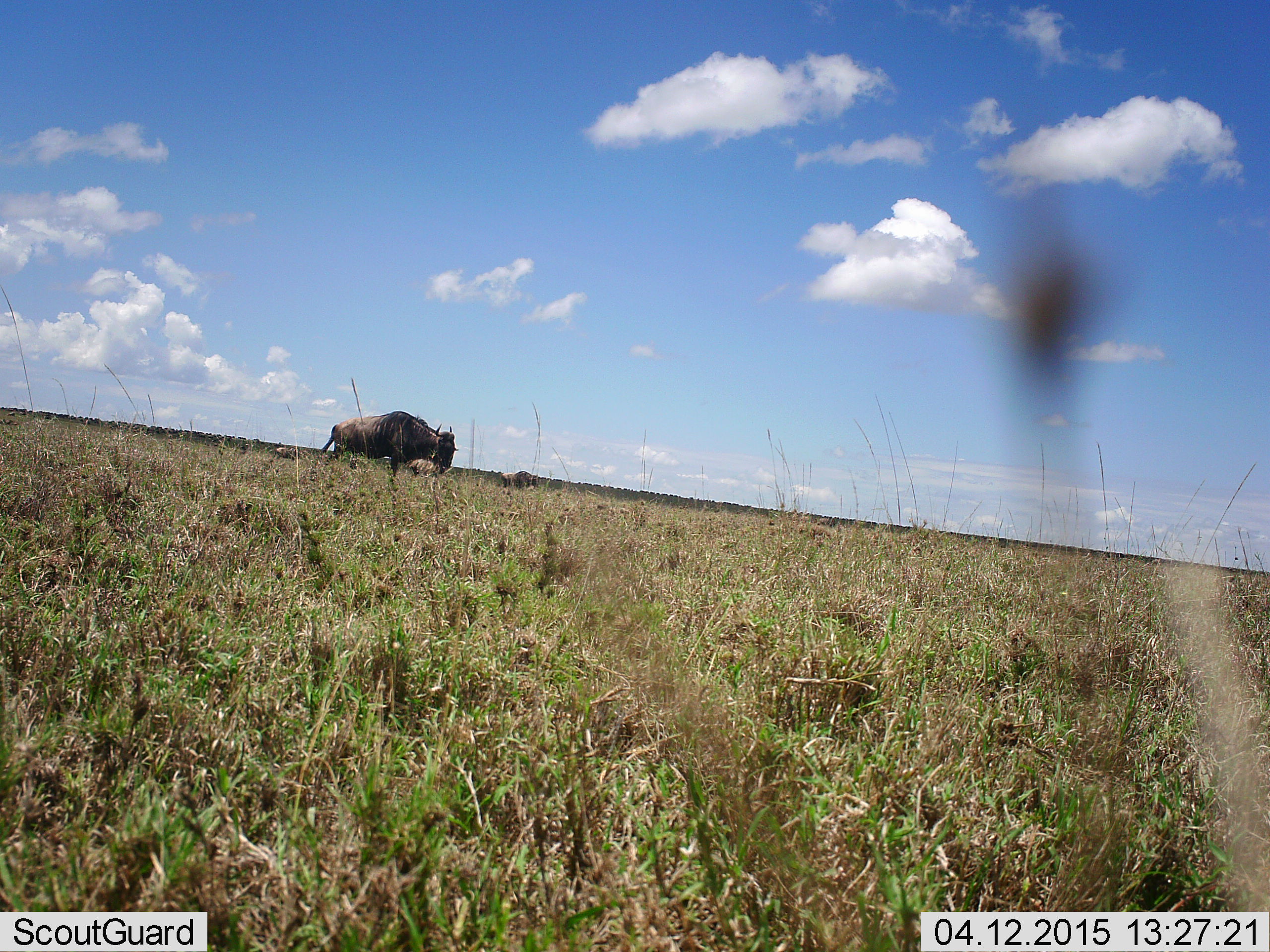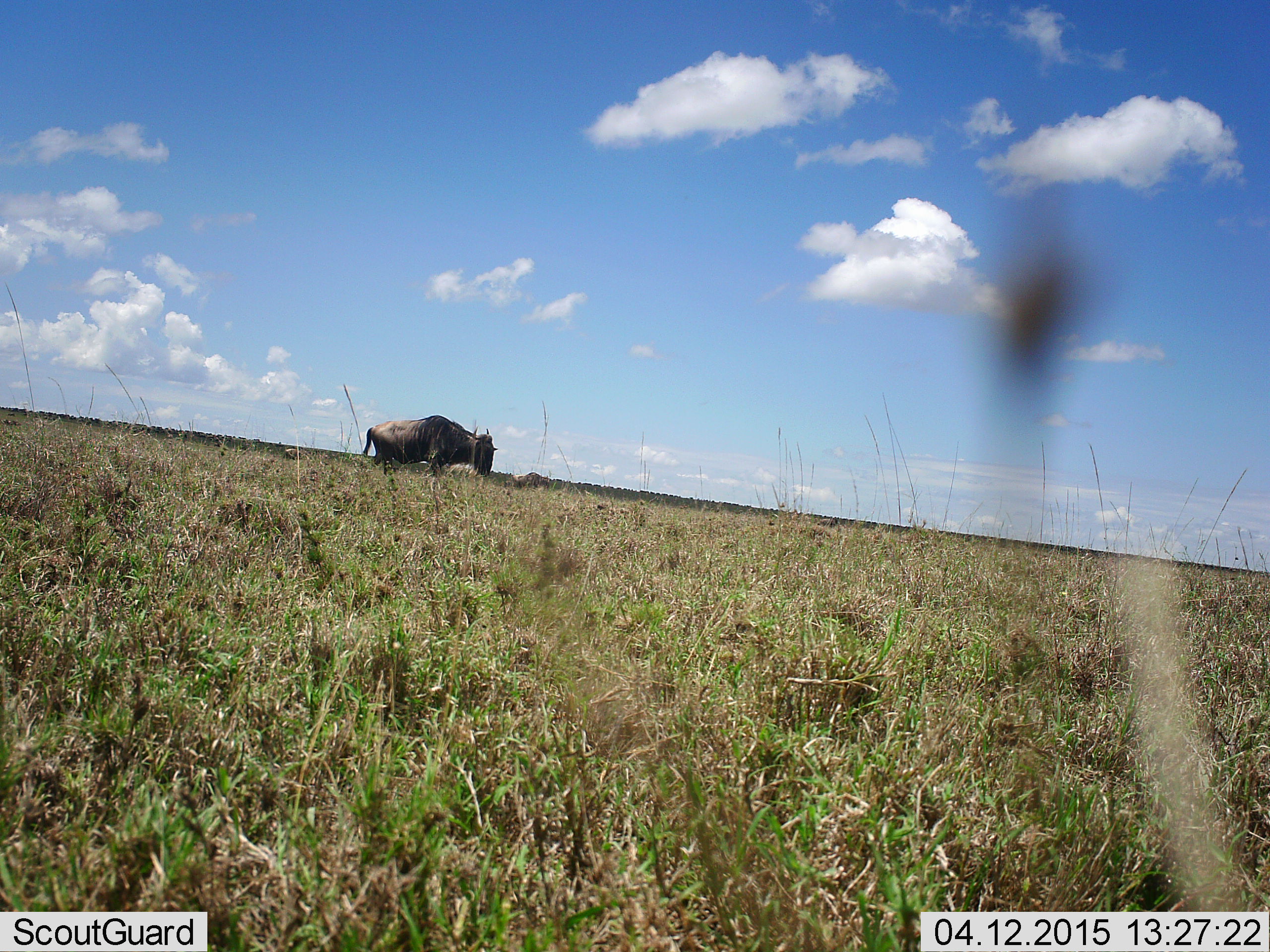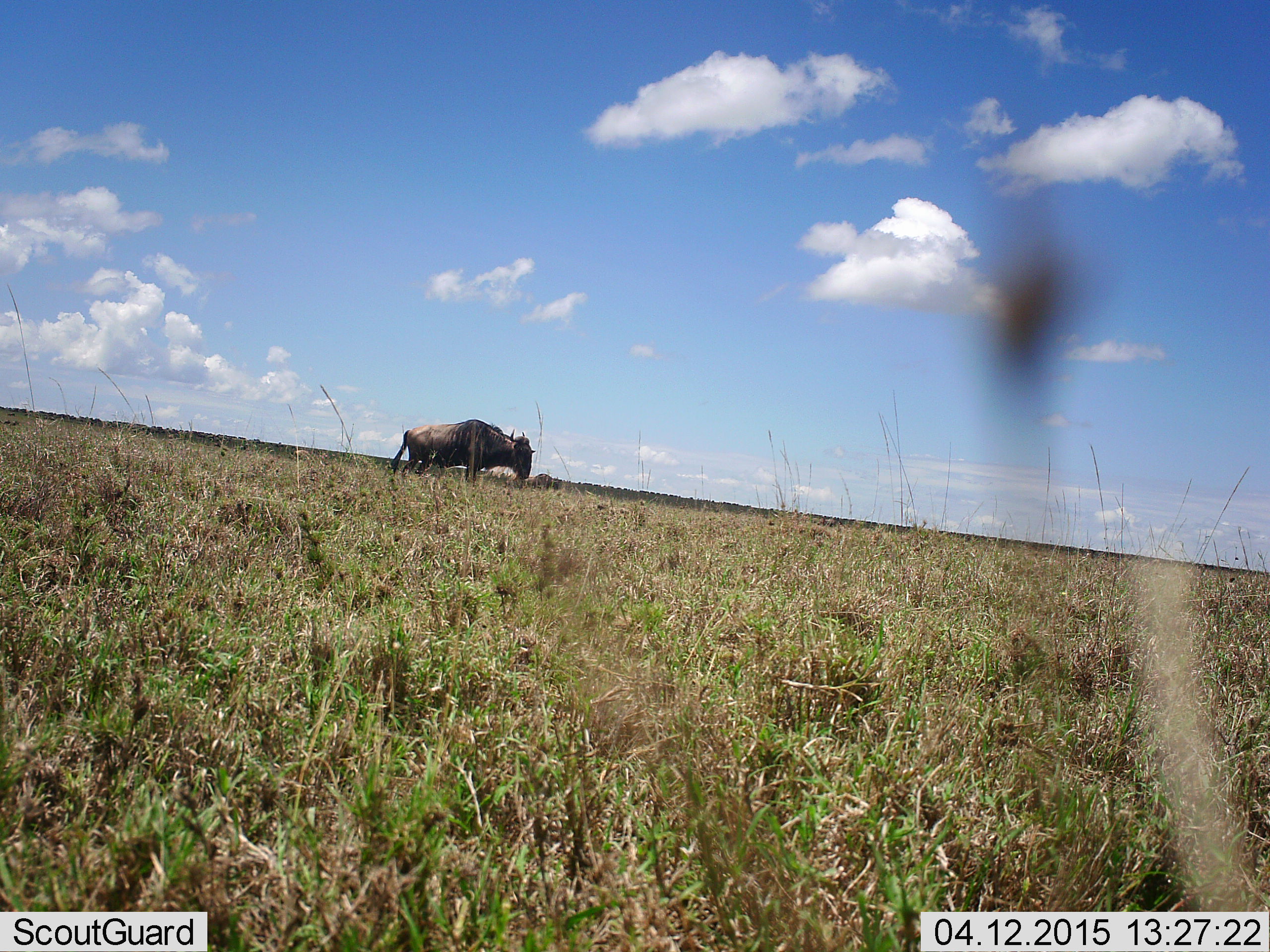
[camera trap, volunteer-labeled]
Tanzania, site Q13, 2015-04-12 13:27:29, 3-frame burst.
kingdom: Animalia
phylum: Chordata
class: Mammalia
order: Artiodactyla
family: Bovidae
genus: Connochaetes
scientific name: Connochaetes taurinus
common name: blue wildebeest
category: wildebeest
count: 1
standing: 30%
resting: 0%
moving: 70%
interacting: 0%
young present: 0%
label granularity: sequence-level